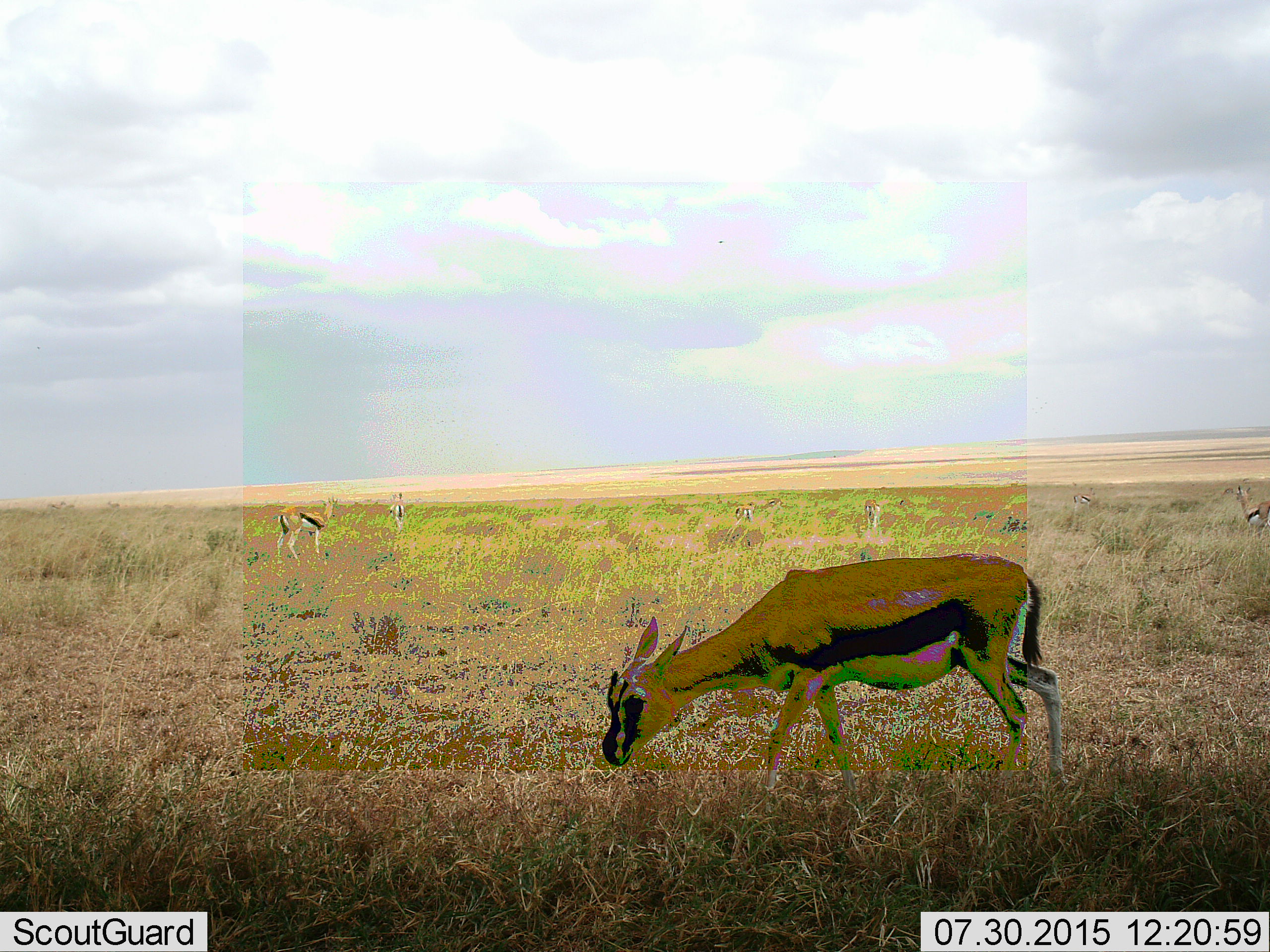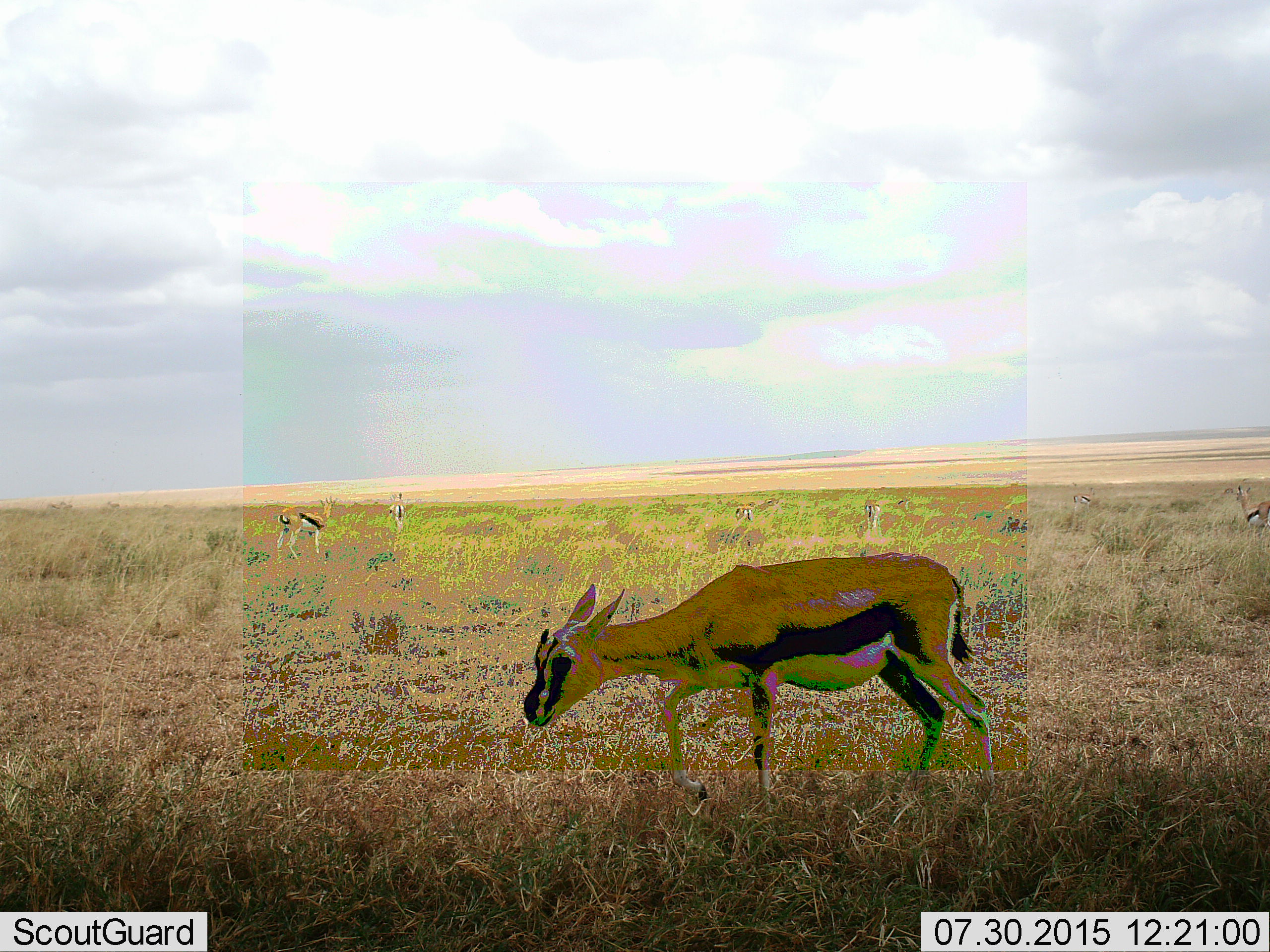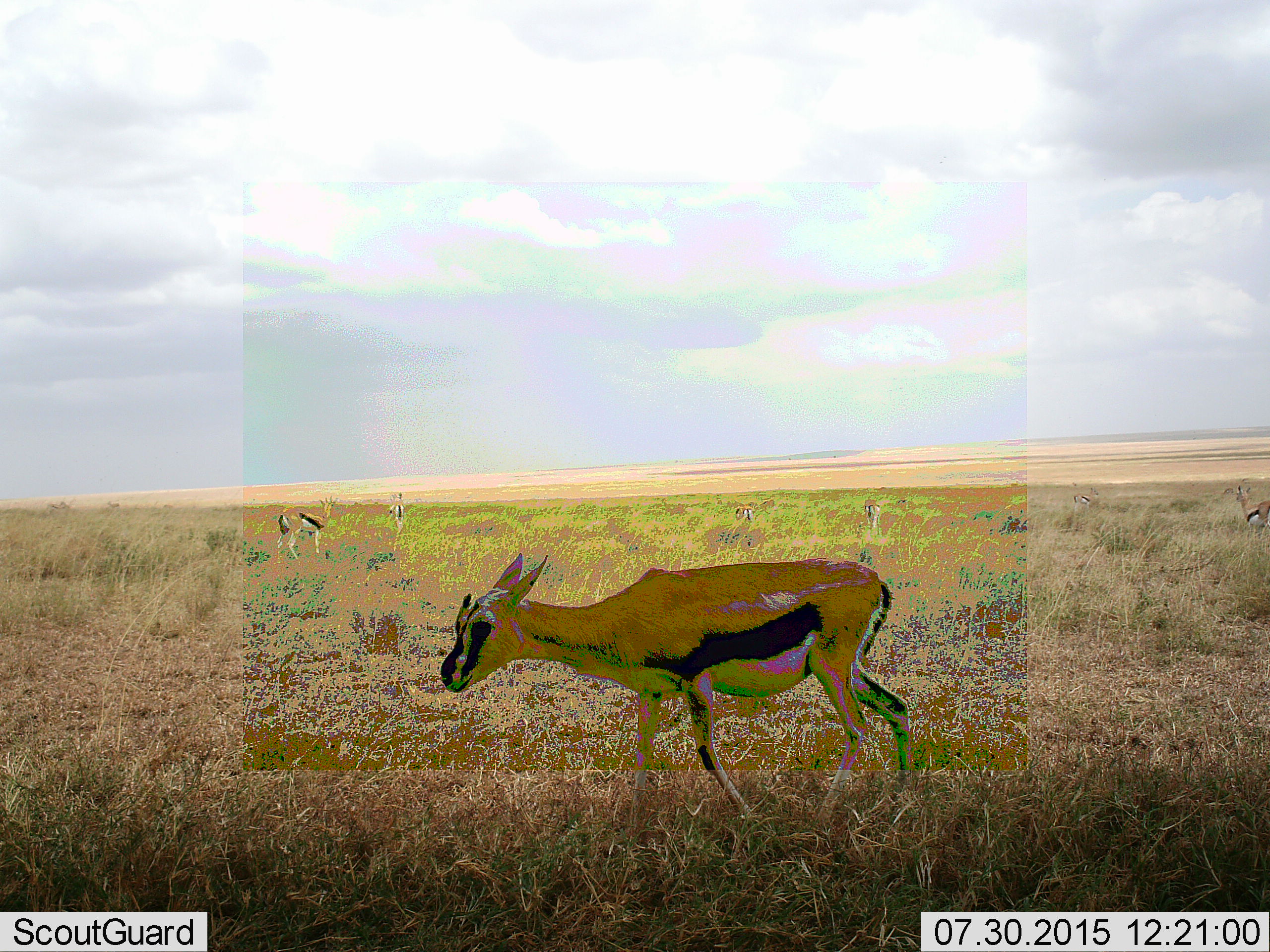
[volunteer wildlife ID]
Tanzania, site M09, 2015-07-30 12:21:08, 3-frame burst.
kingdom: Animalia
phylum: Chordata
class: Mammalia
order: Artiodactyla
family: Bovidae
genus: Eudorcas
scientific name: Eudorcas thomsonii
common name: thomson's gazelle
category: gazellethomsons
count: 8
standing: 78%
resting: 0%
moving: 67%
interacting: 0%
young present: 0%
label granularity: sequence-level